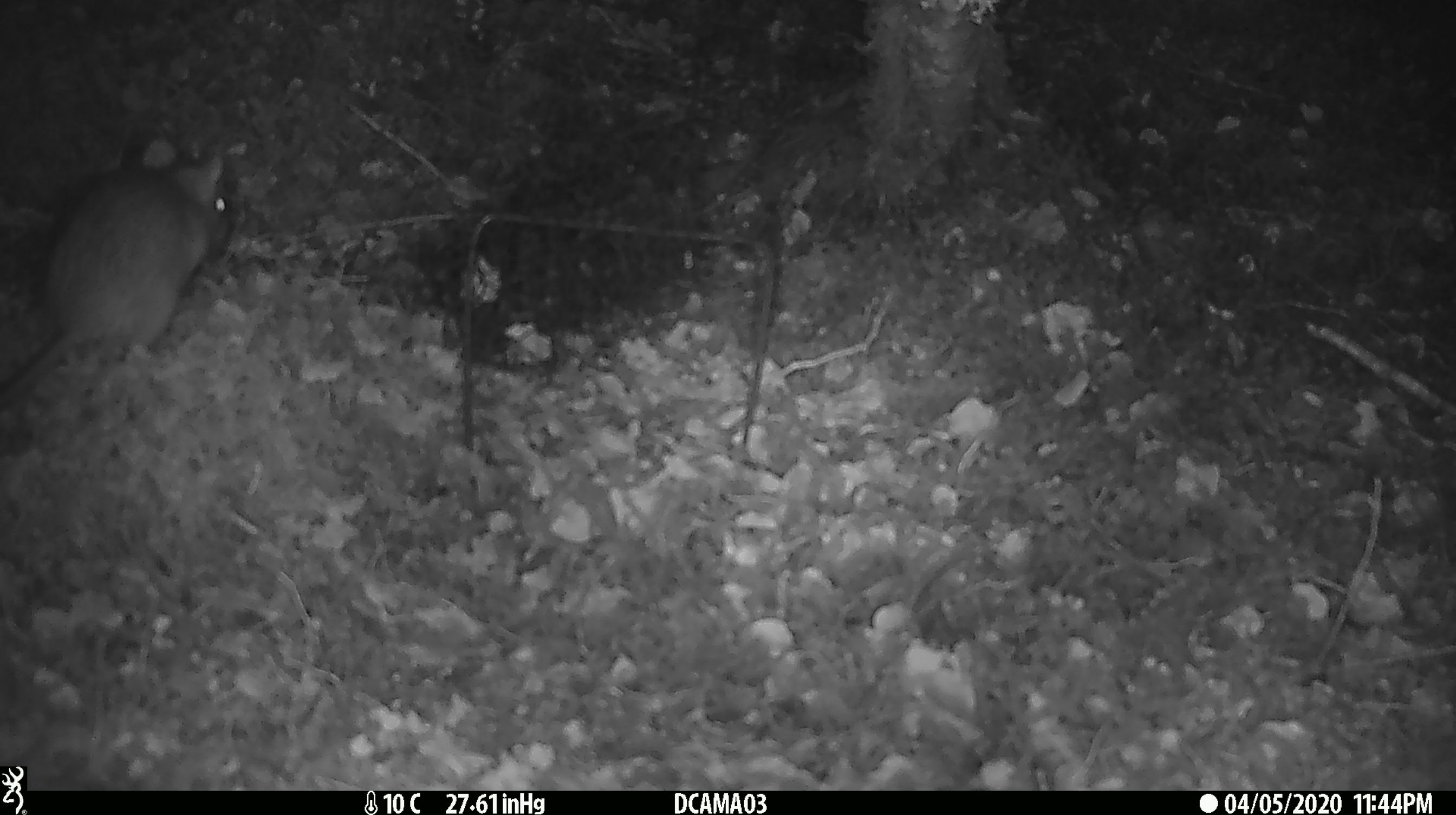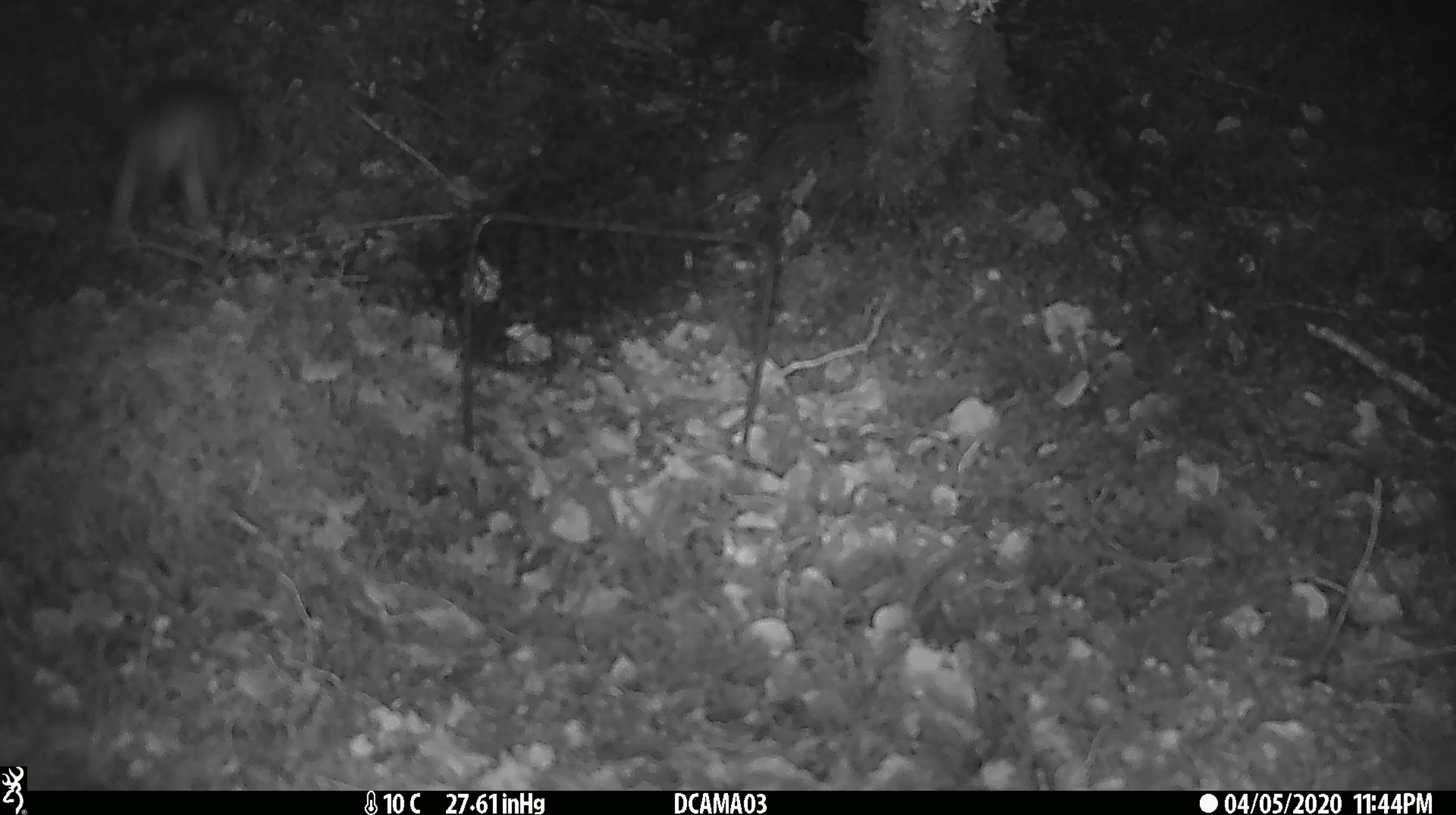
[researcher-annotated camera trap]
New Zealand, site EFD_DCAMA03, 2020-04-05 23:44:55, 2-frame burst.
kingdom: Animalia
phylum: Chordata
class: Mammalia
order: Rodentia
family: Muridae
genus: Rattus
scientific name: Rattus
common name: rat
Rat (Rattus).